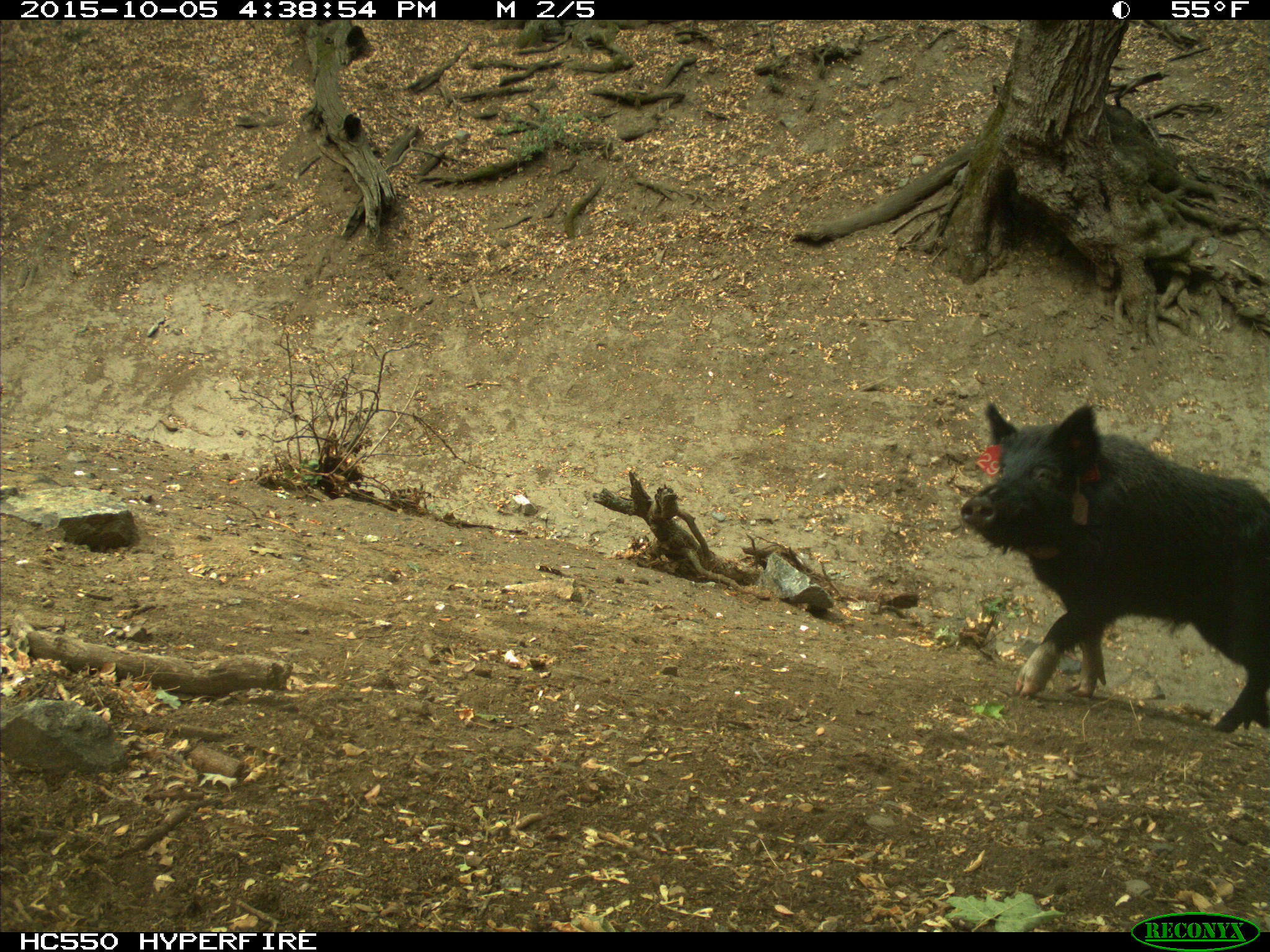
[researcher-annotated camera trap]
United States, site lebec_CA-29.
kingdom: Animalia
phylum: Chordata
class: Mammalia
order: Artiodactyla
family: Suidae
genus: Sus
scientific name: Sus scrofa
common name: wild boar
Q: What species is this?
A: Sus scrofa (wild boar).